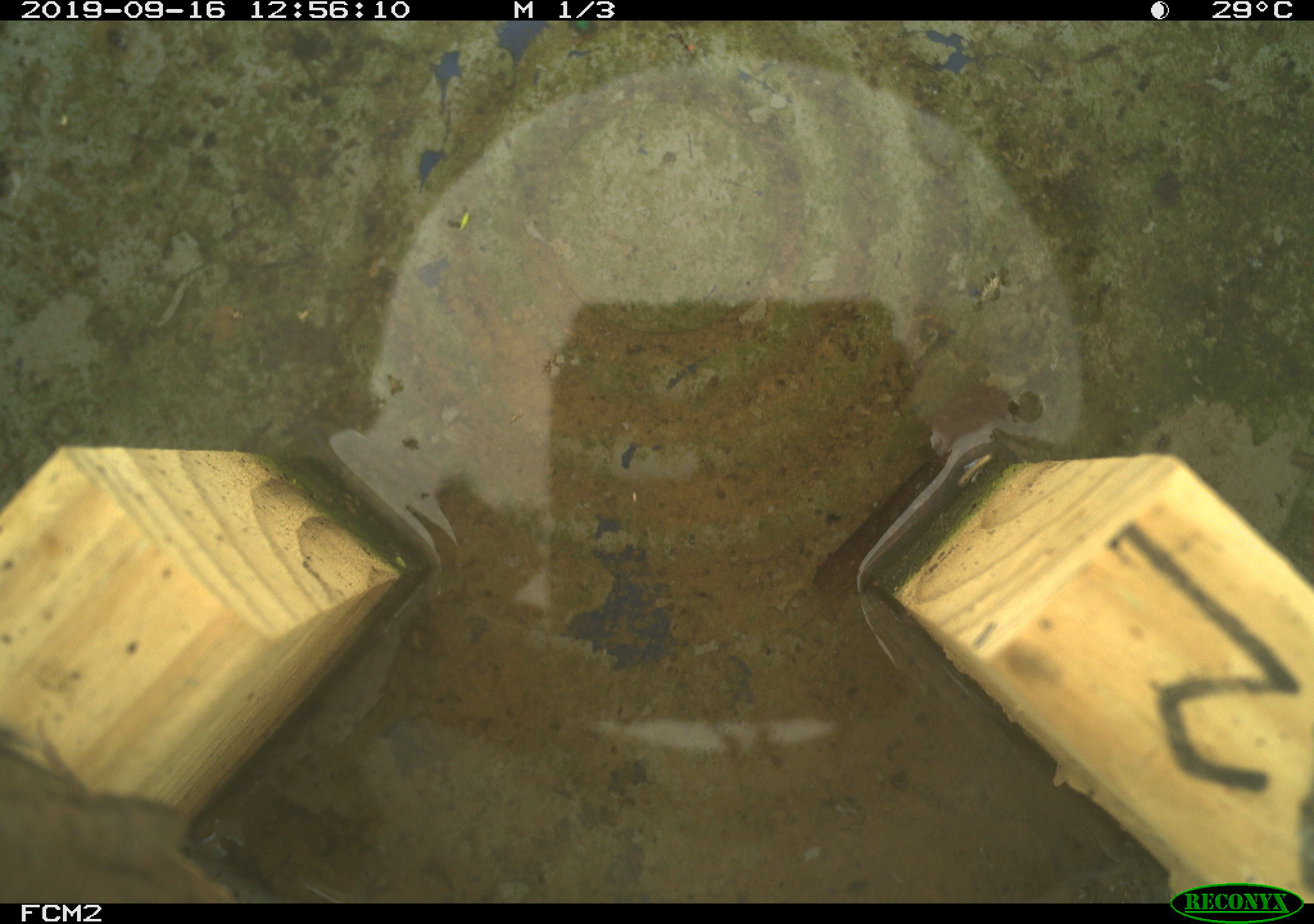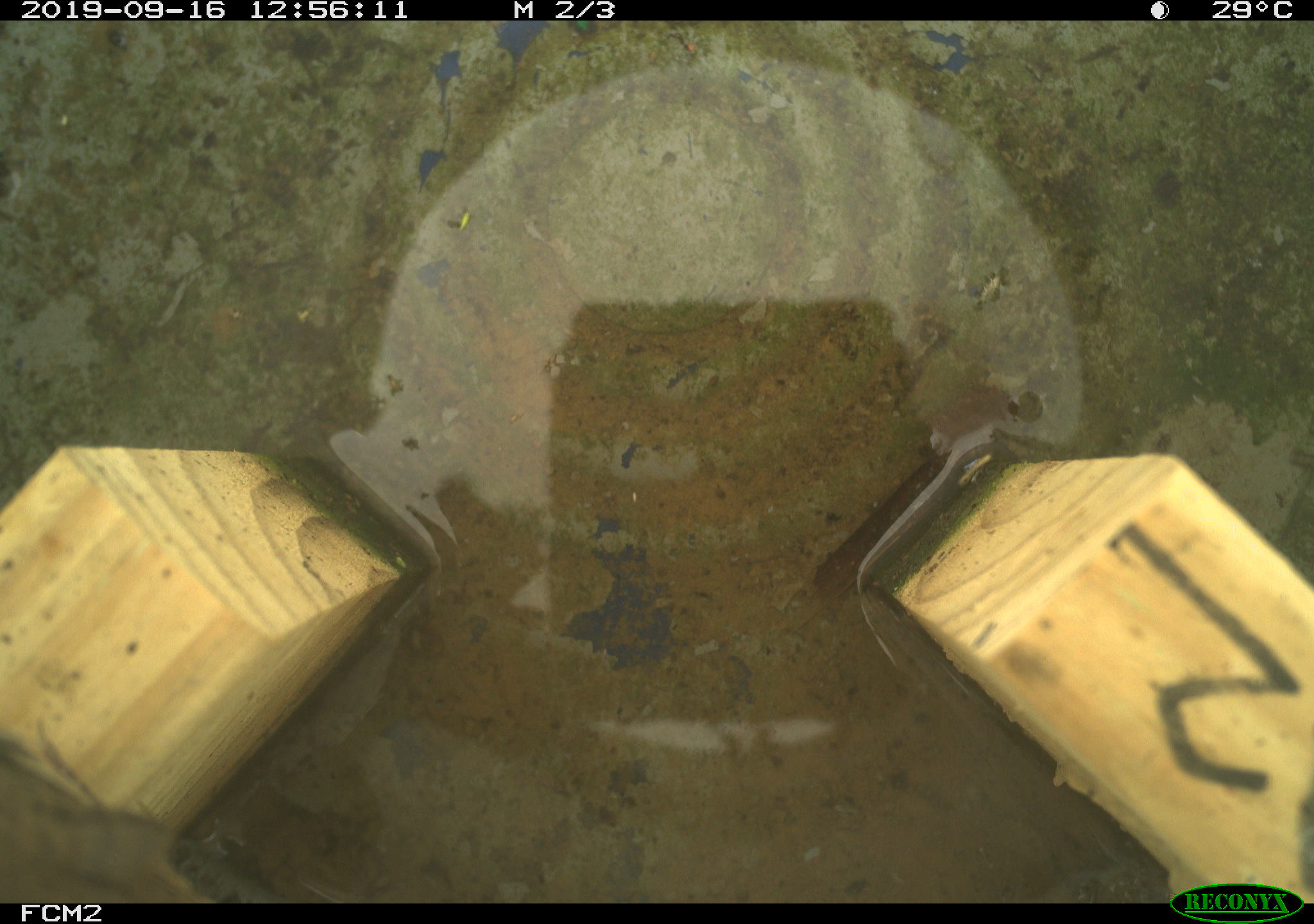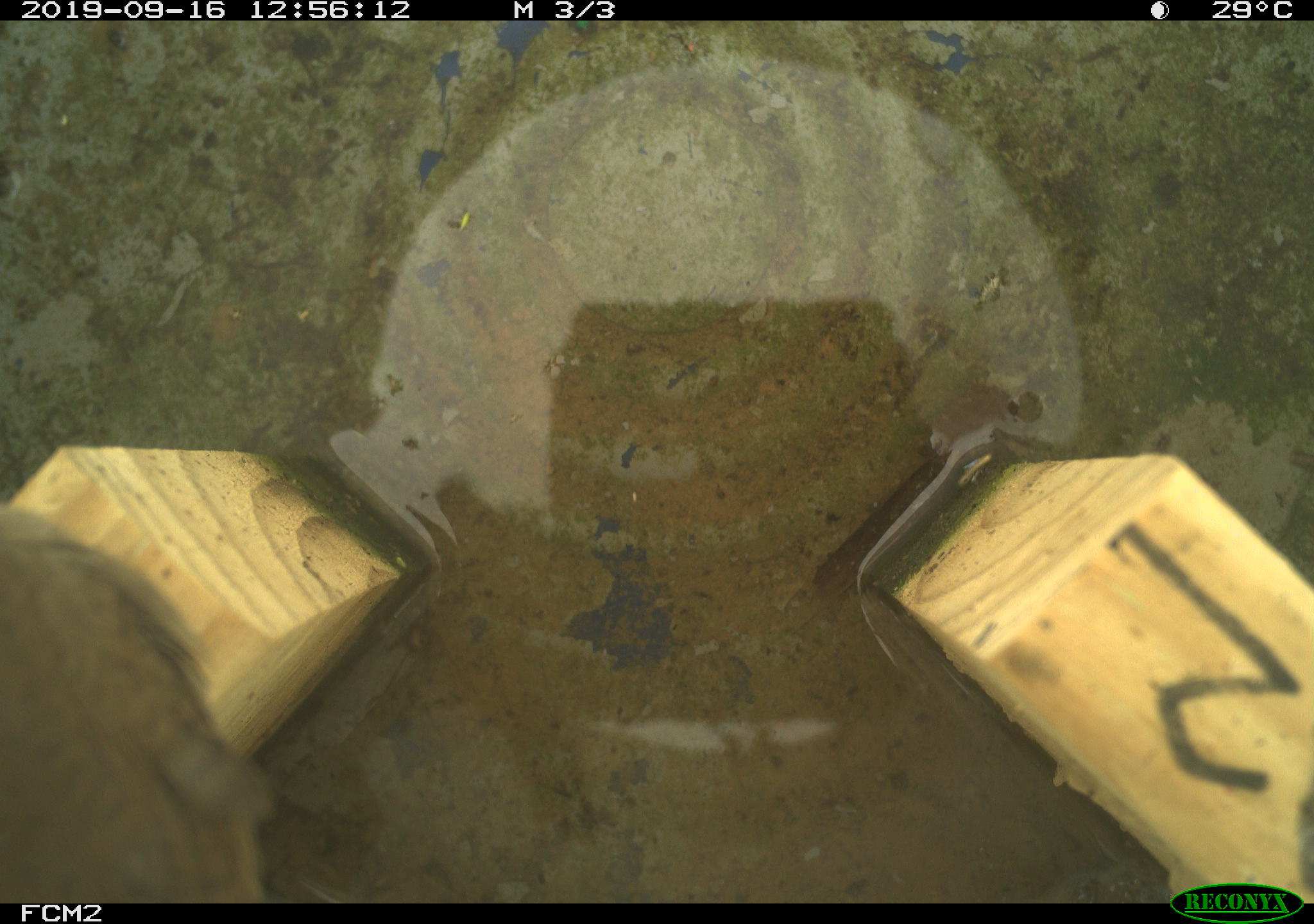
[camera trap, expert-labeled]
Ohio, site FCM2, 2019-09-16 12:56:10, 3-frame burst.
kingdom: Animalia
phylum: Chordata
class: Aves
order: Passeriformes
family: Troglodytidae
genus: Troglodytes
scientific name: Troglodytes aedon aedon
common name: northern house wren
Northern house wren (Troglodytes aedon aedon).